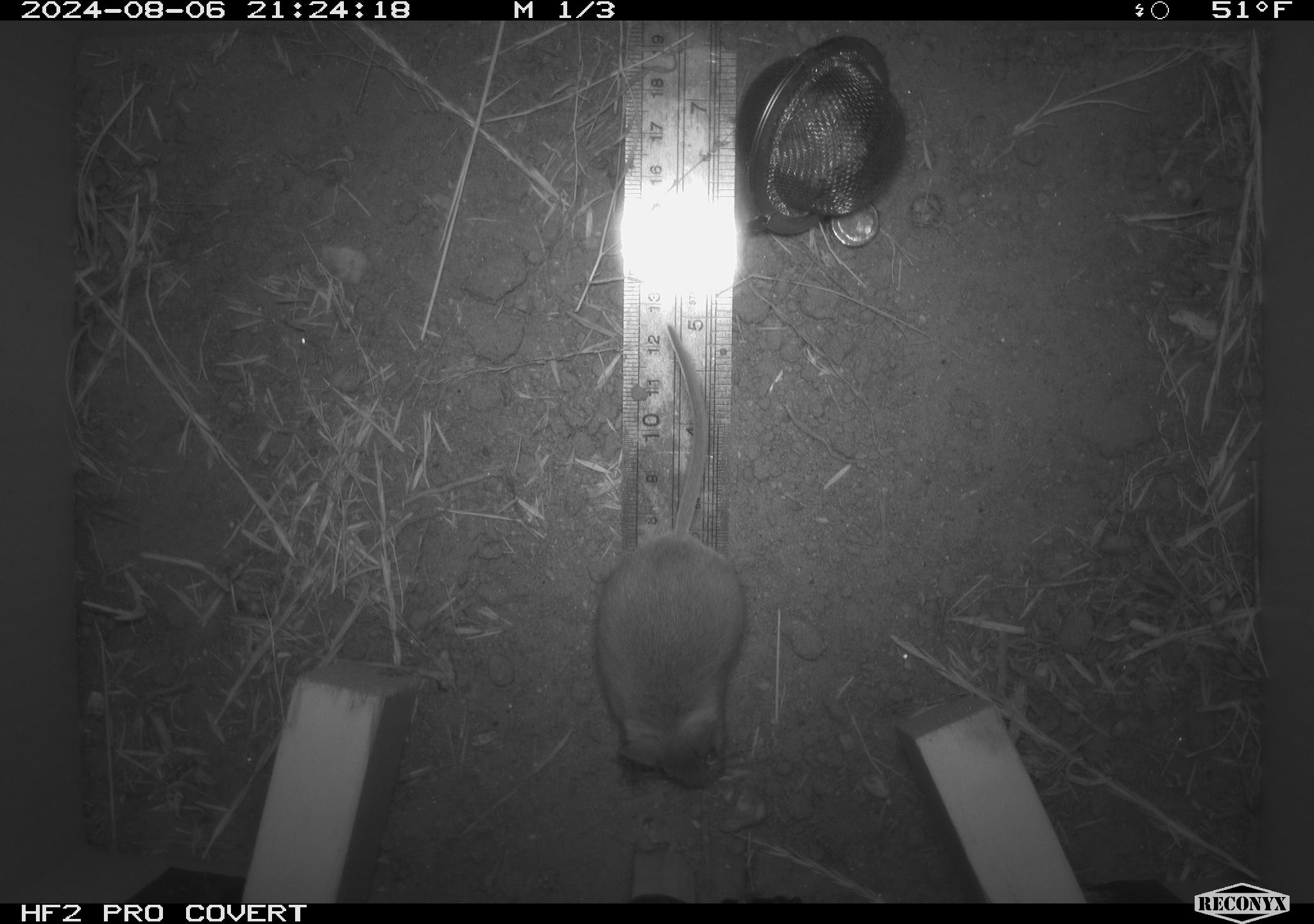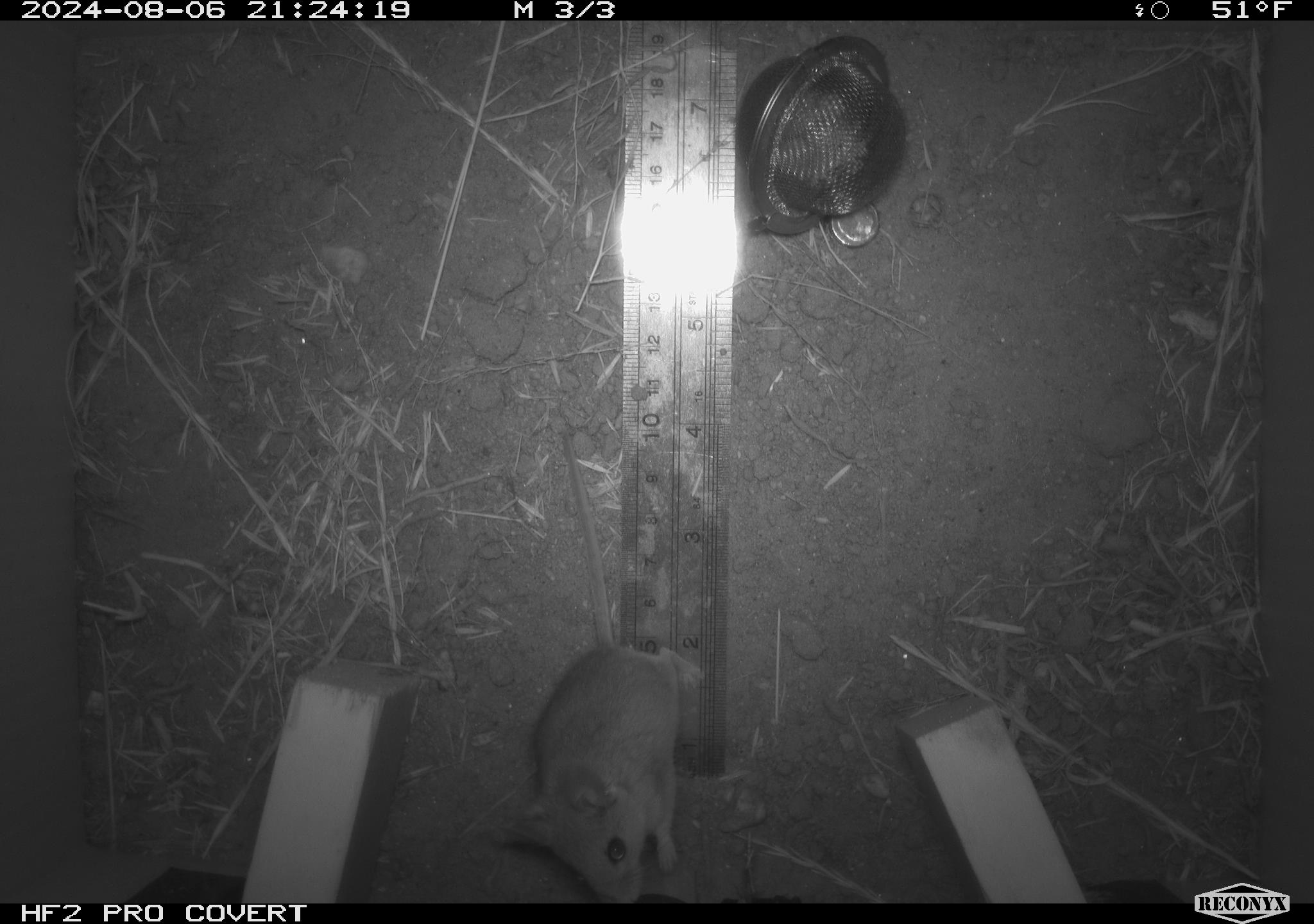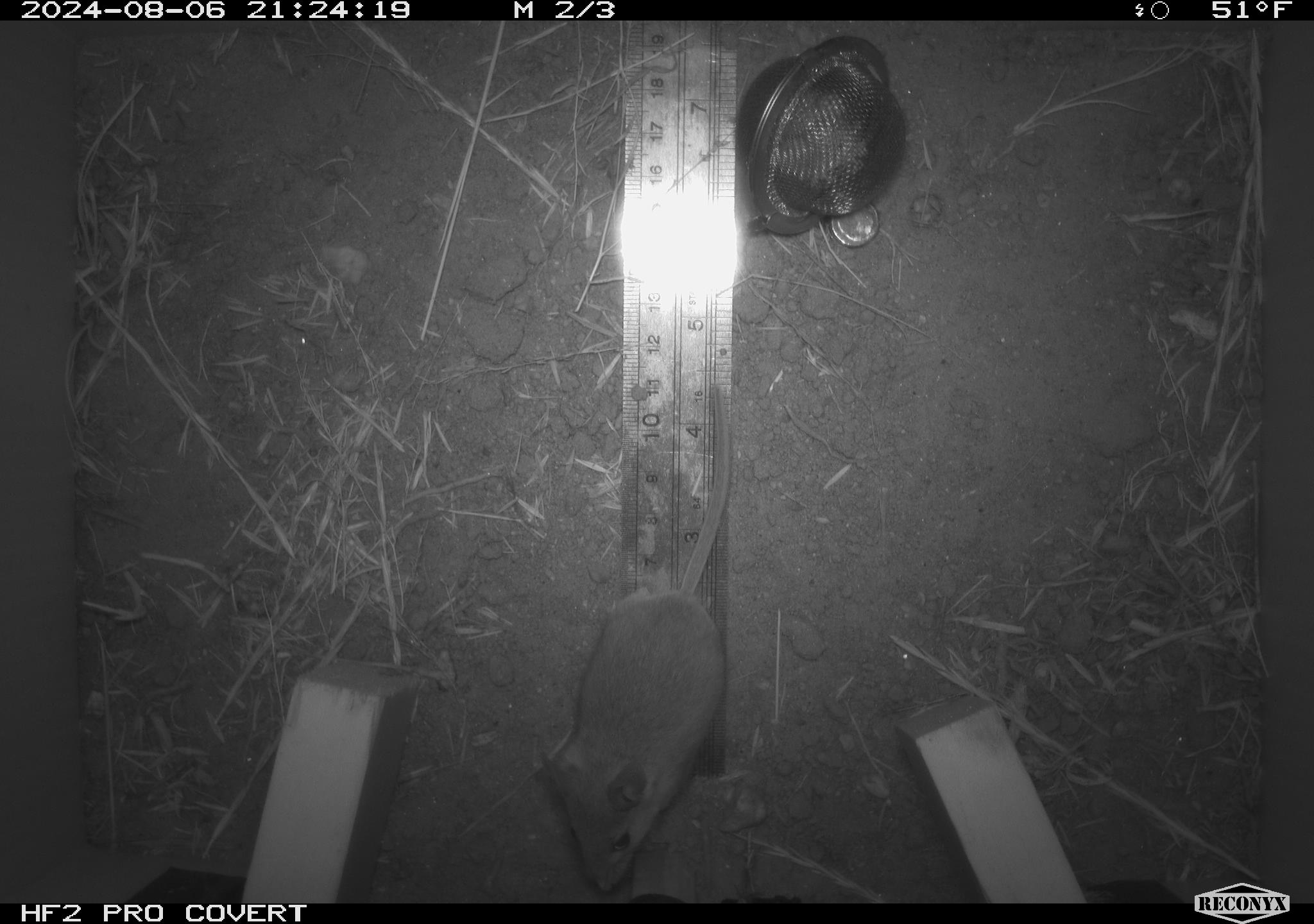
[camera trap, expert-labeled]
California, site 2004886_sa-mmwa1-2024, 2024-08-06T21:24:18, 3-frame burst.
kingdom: Animalia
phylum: Chordata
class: Mammalia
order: Rodentia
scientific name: Rodentia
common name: mouse species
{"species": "mouse species (Rodentia)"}